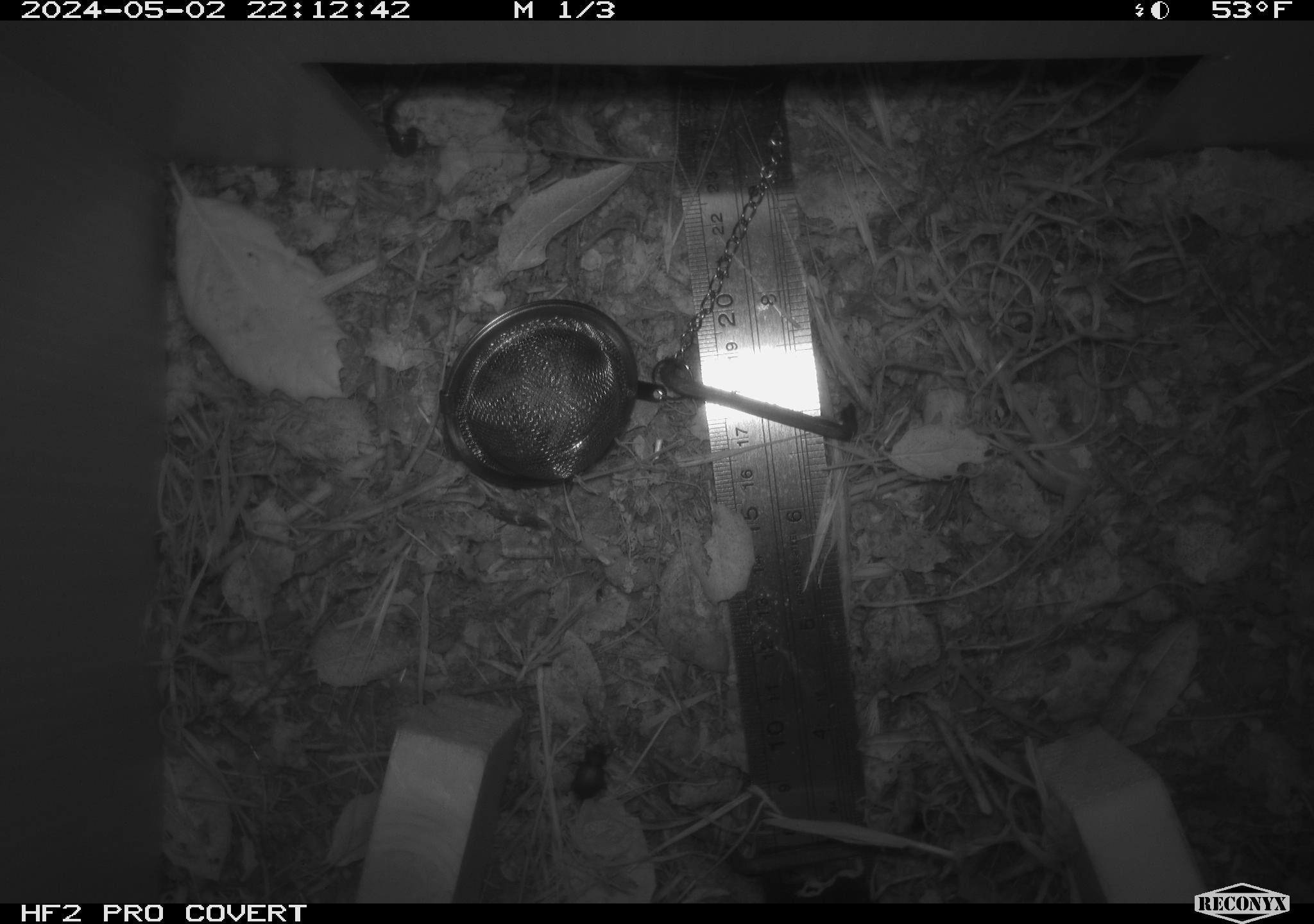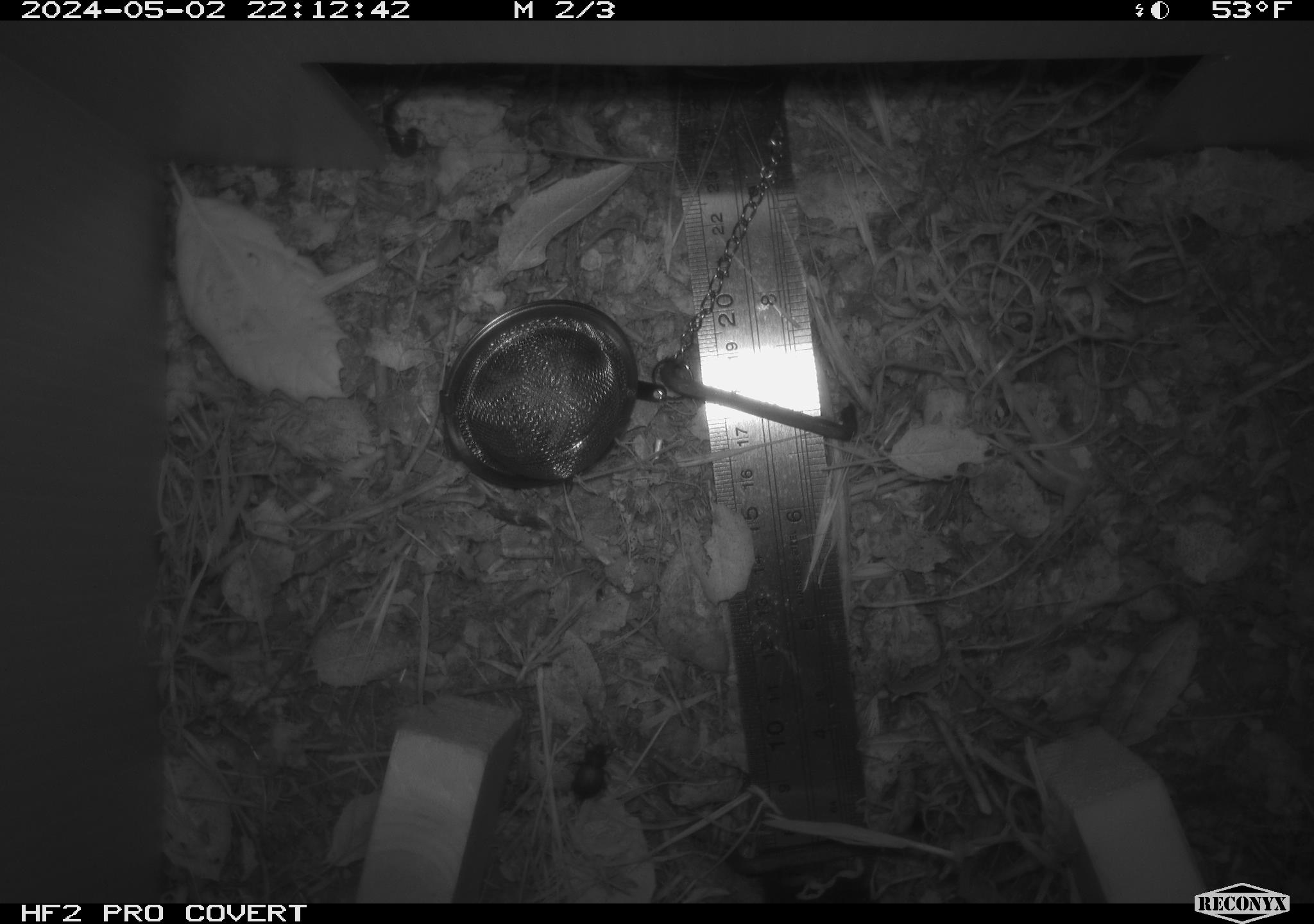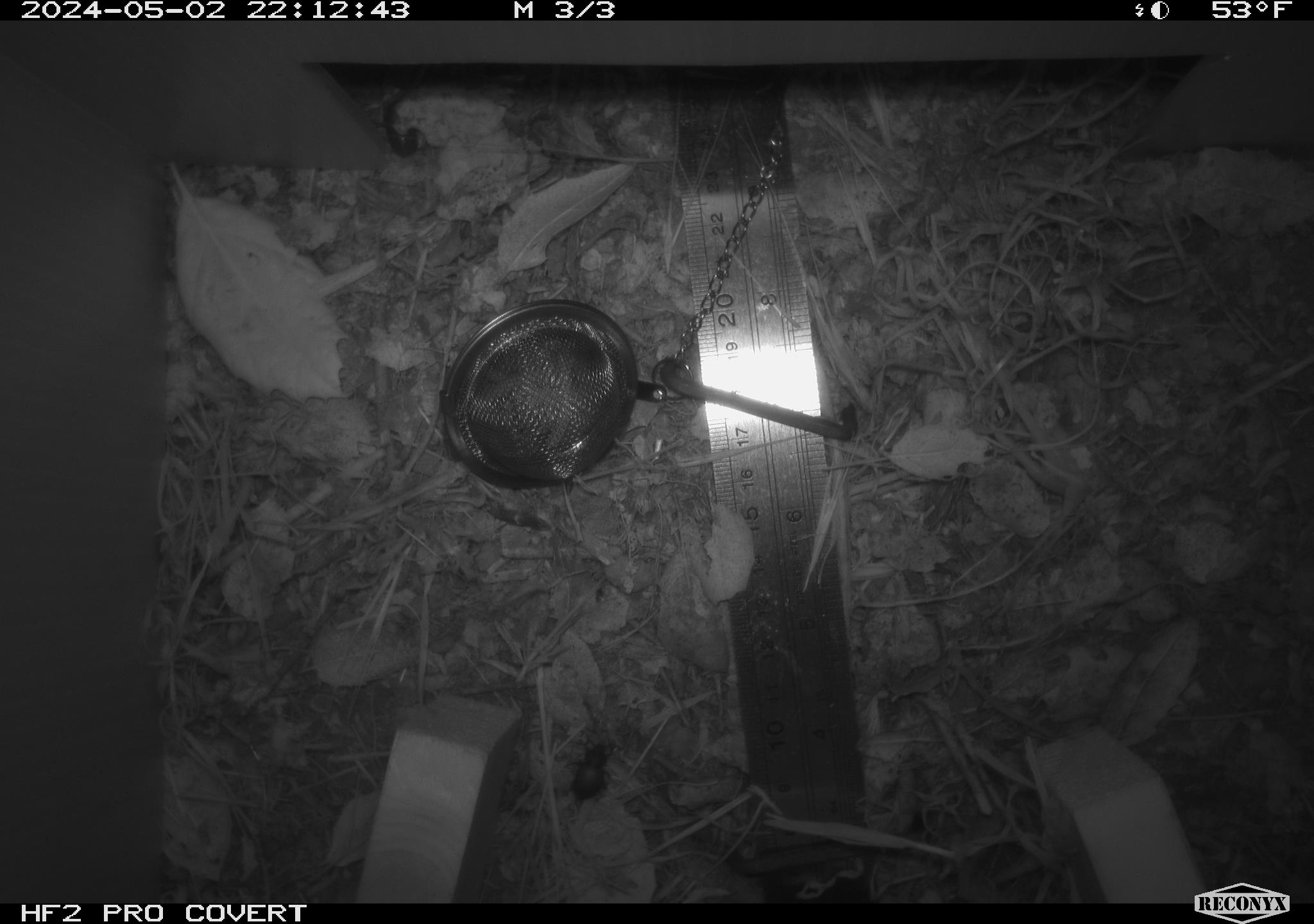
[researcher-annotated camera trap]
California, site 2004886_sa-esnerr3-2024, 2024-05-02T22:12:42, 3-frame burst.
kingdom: Animalia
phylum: Arthropoda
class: Insecta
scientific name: Insecta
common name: insect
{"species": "insect (Insecta)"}